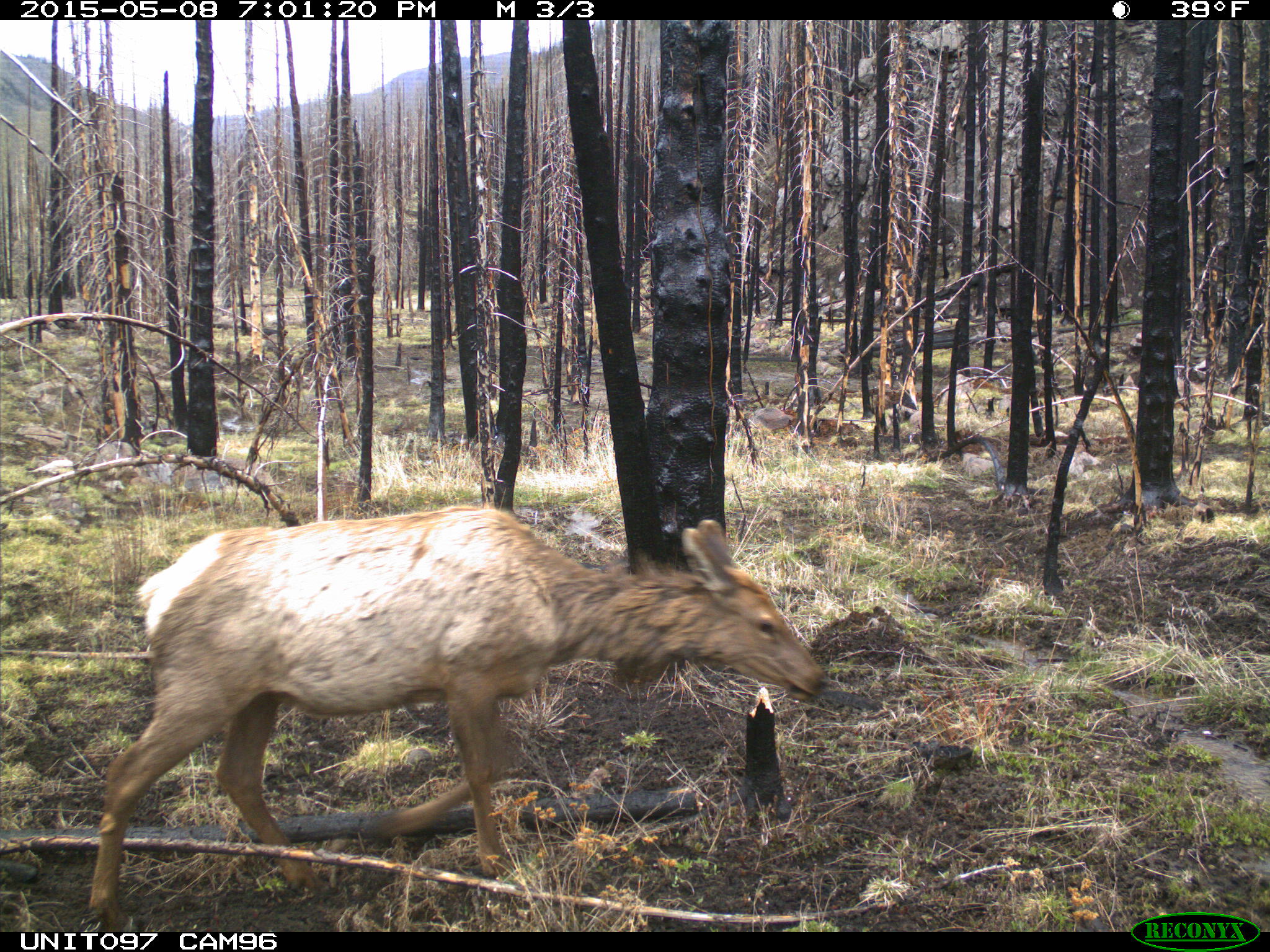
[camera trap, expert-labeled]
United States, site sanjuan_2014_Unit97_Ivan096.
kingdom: Animalia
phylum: Chordata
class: Mammalia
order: Artiodactyla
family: Cervidae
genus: Cervus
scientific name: Cervus elaphus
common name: red deer